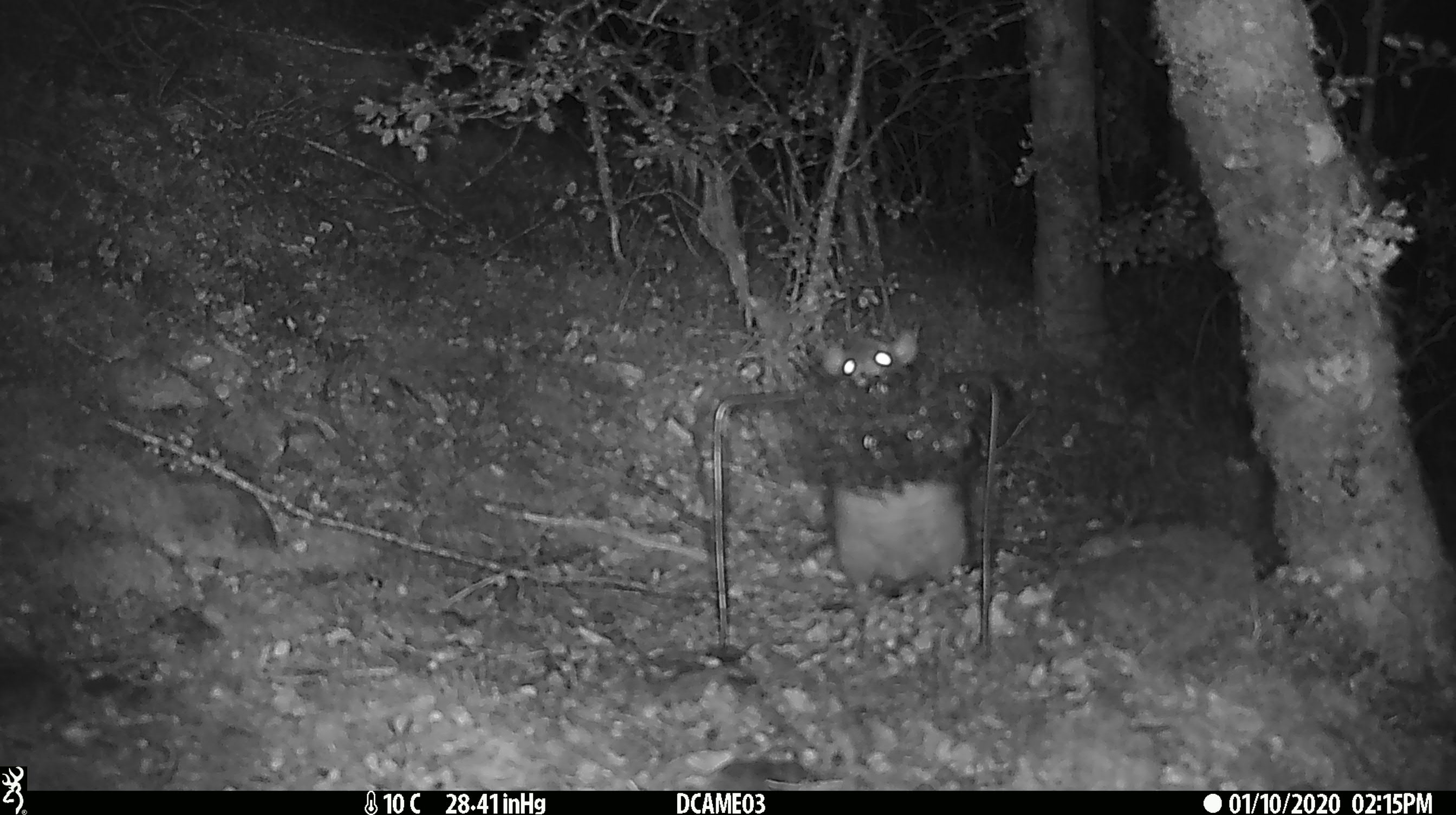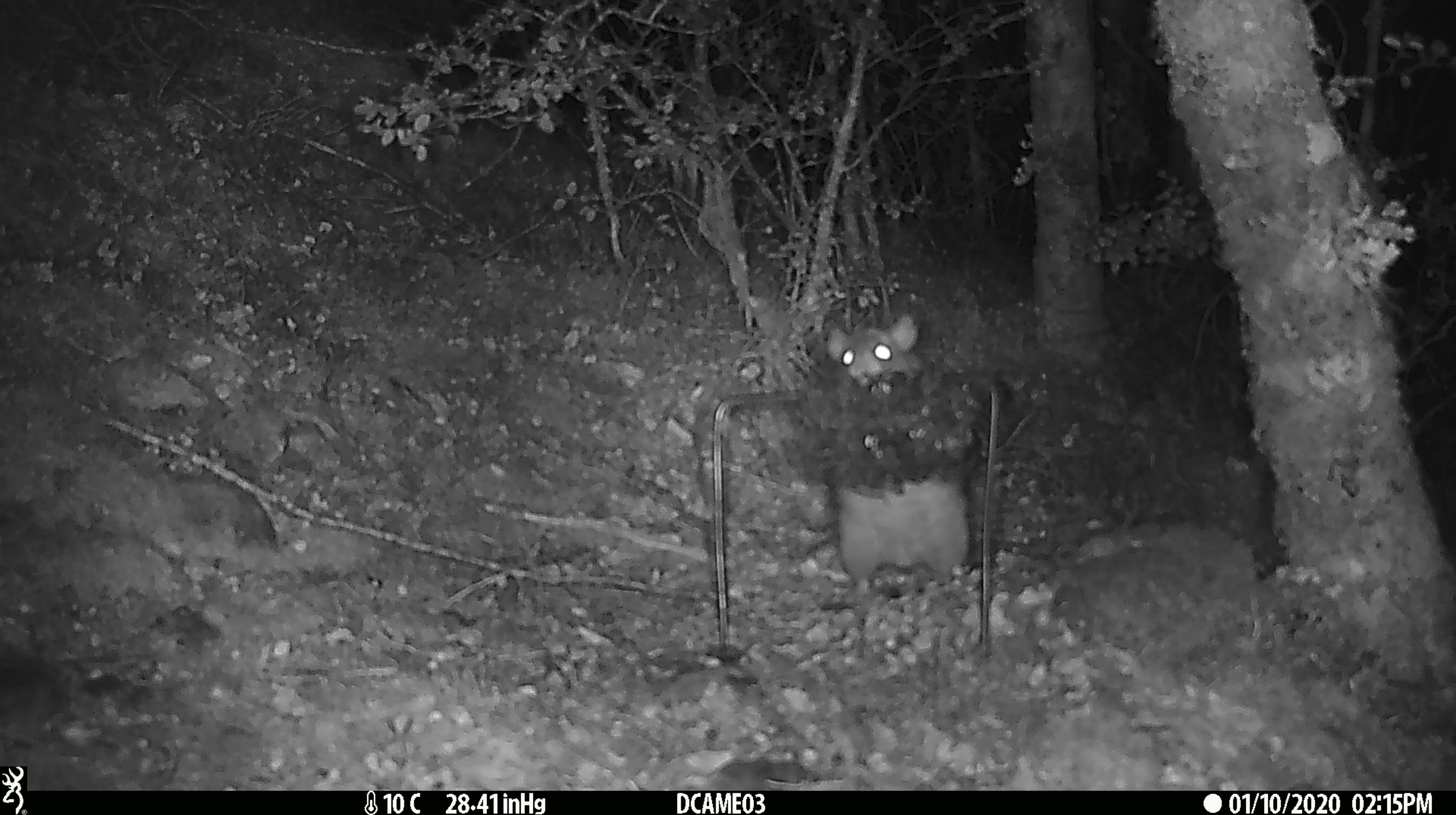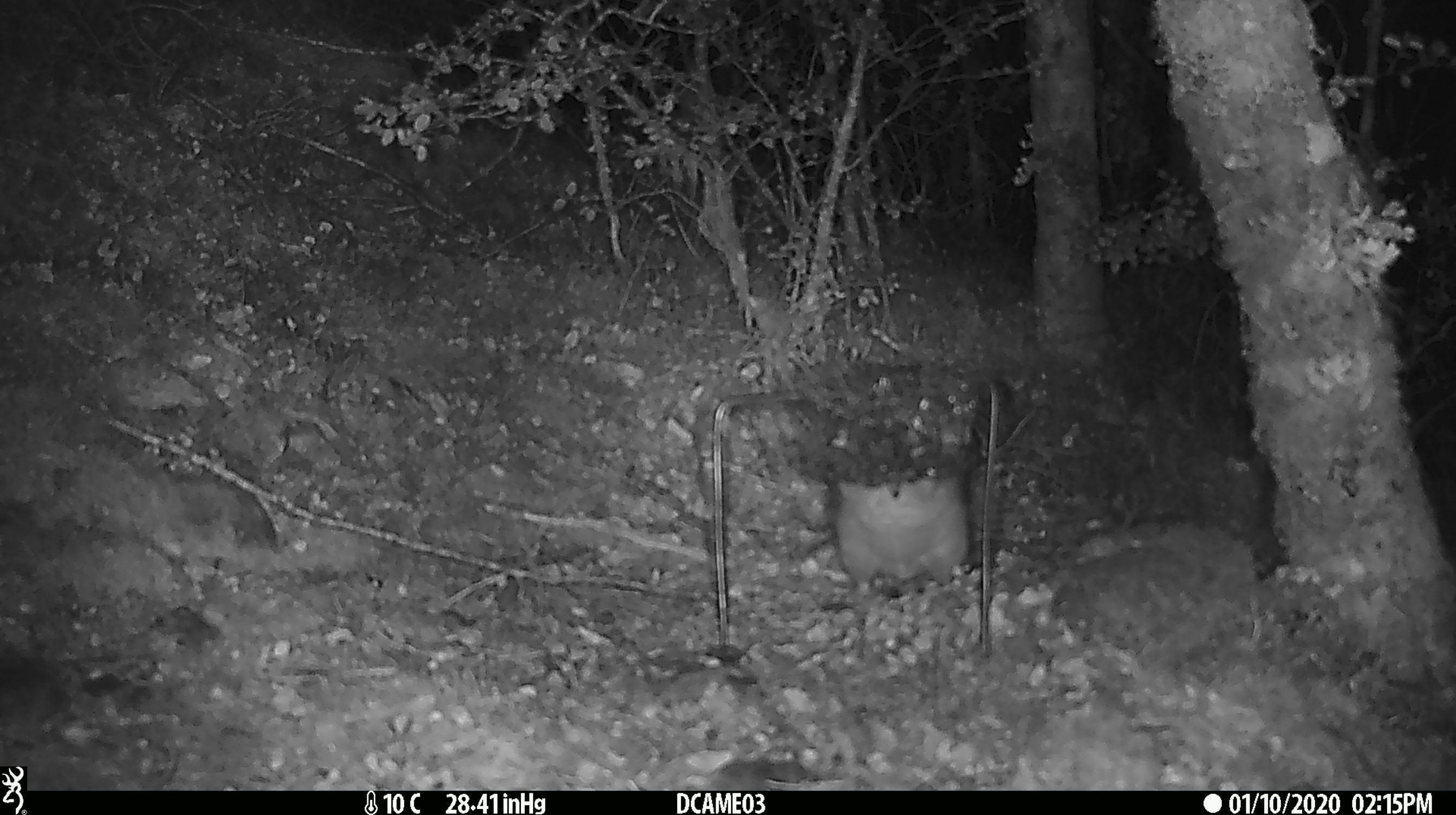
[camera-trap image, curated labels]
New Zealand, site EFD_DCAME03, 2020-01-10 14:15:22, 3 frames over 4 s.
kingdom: Animalia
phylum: Chordata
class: Mammalia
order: Rodentia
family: Muridae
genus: Rattus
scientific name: Rattus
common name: rat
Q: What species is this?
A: Rat (Rattus).